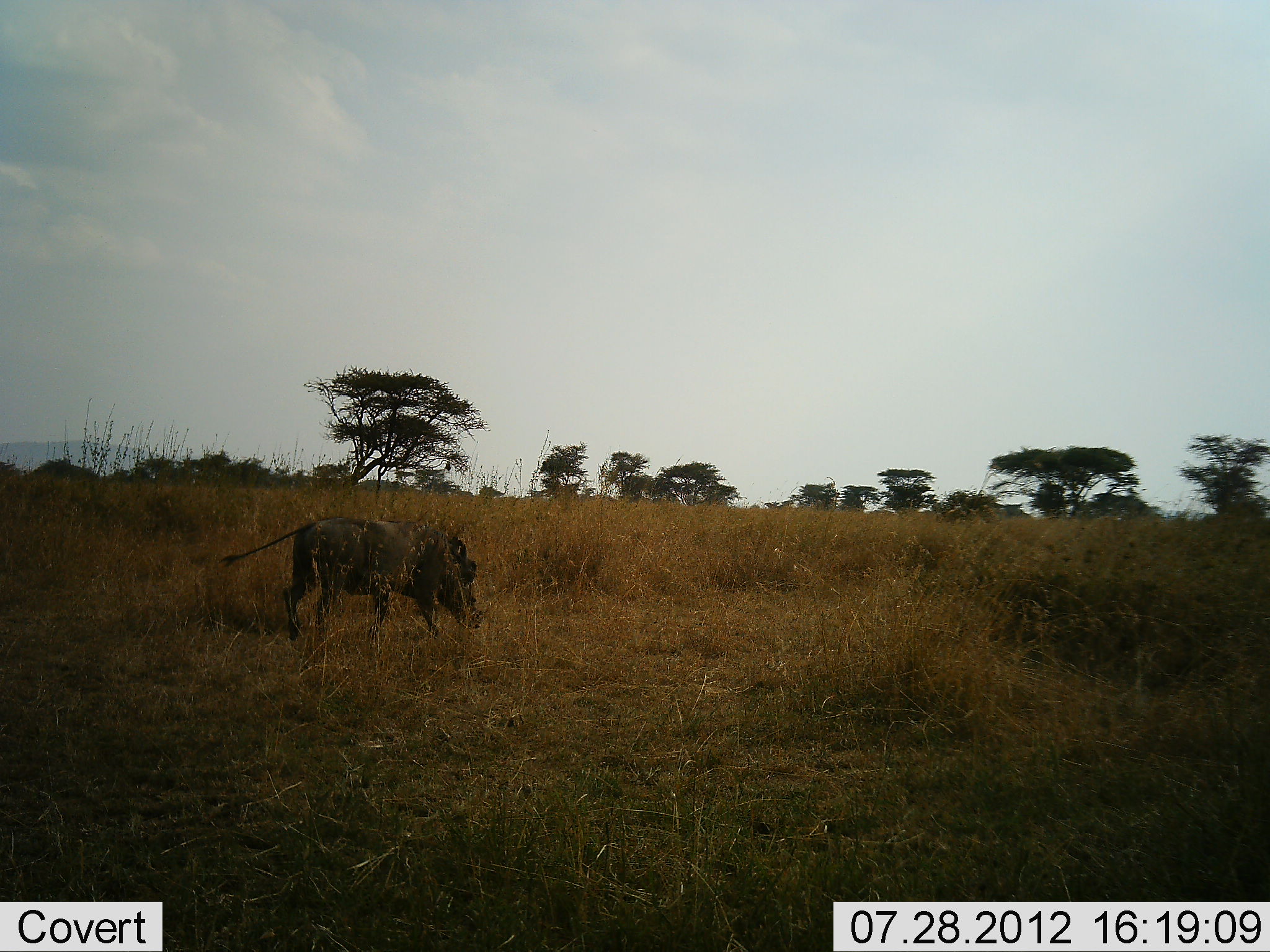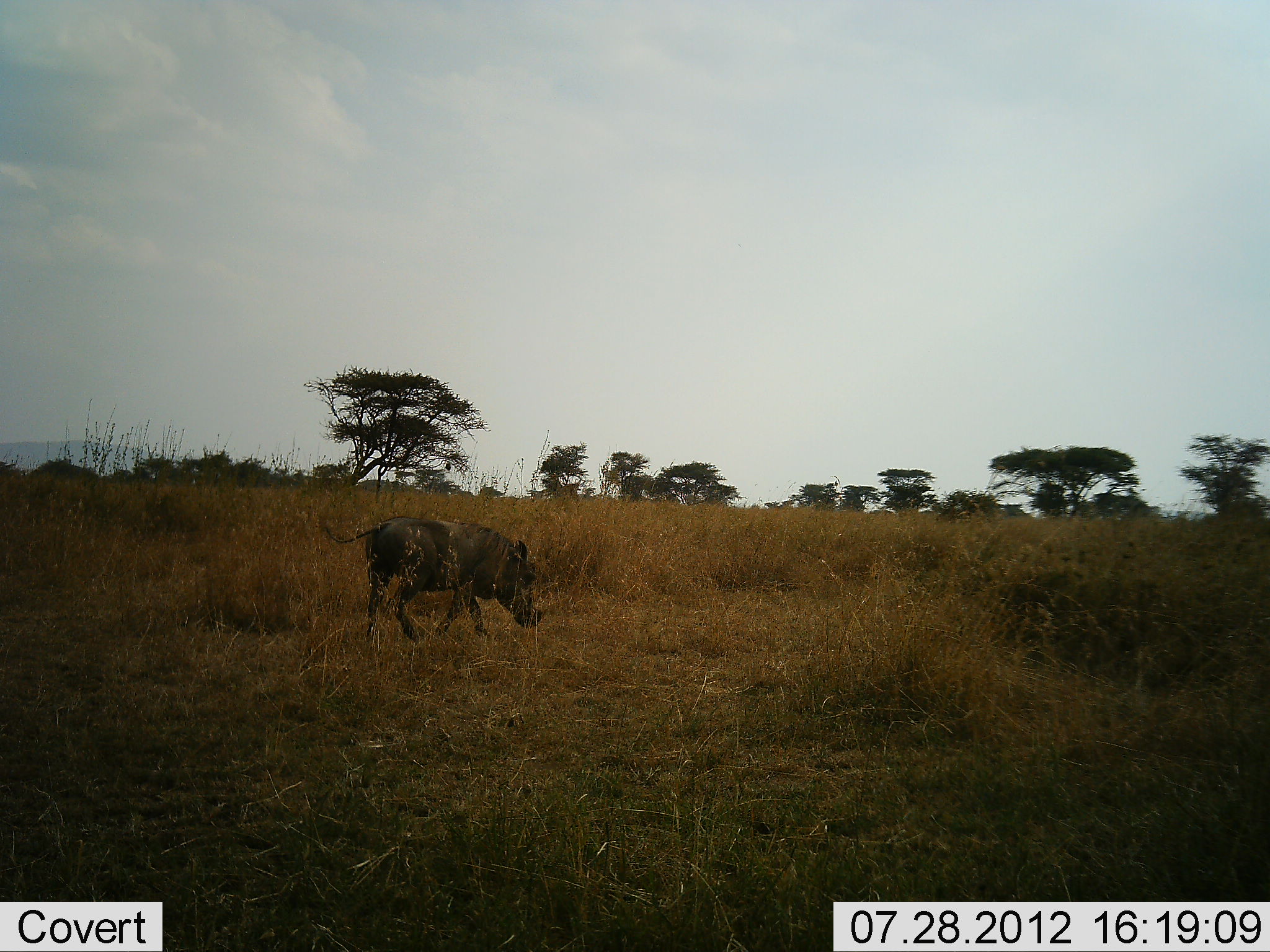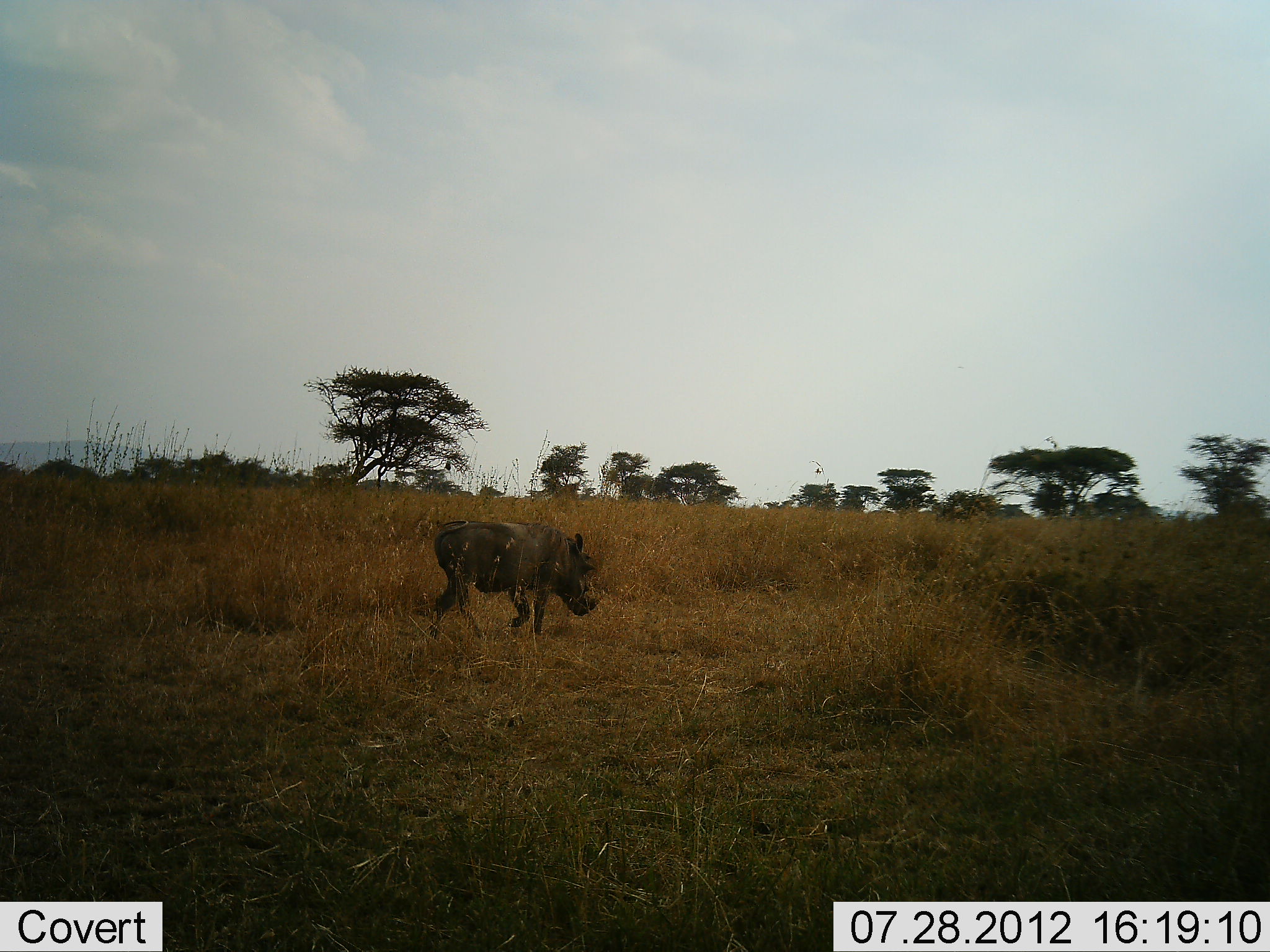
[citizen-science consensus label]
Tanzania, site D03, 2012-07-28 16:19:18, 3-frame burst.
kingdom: Animalia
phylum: Chordata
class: Mammalia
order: Artiodactyla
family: Suidae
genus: Phacochoerus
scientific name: Phacochoerus africanus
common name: warthog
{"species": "warthog (Phacochoerus africanus)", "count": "1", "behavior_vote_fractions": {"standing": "0%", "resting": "0%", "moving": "100%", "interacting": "0%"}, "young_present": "0%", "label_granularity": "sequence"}